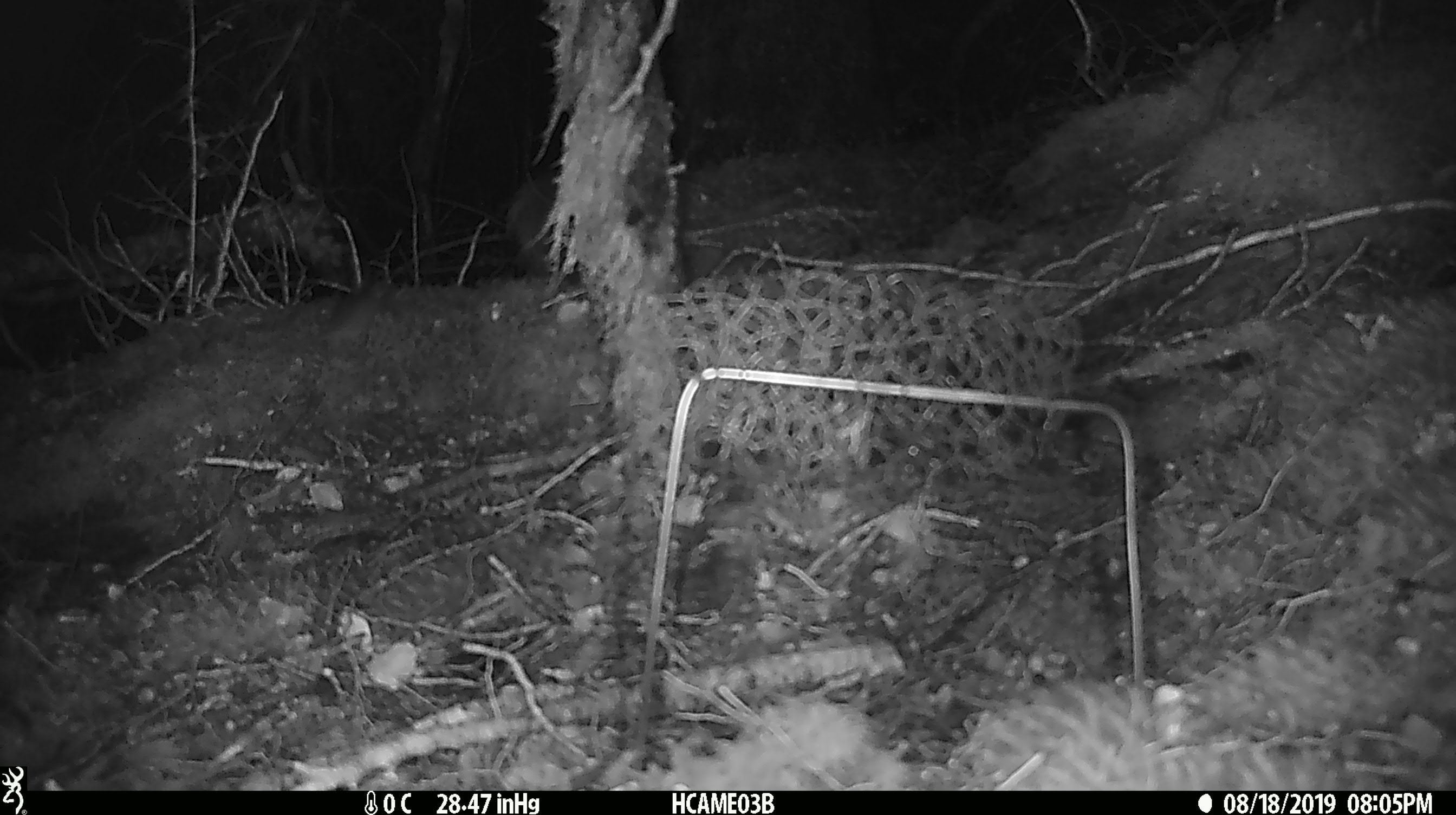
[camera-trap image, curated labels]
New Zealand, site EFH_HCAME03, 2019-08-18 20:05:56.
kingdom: Animalia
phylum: Chordata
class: Mammalia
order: Rodentia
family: Muridae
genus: Mus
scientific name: Mus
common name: mouse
Mouse (Mus).